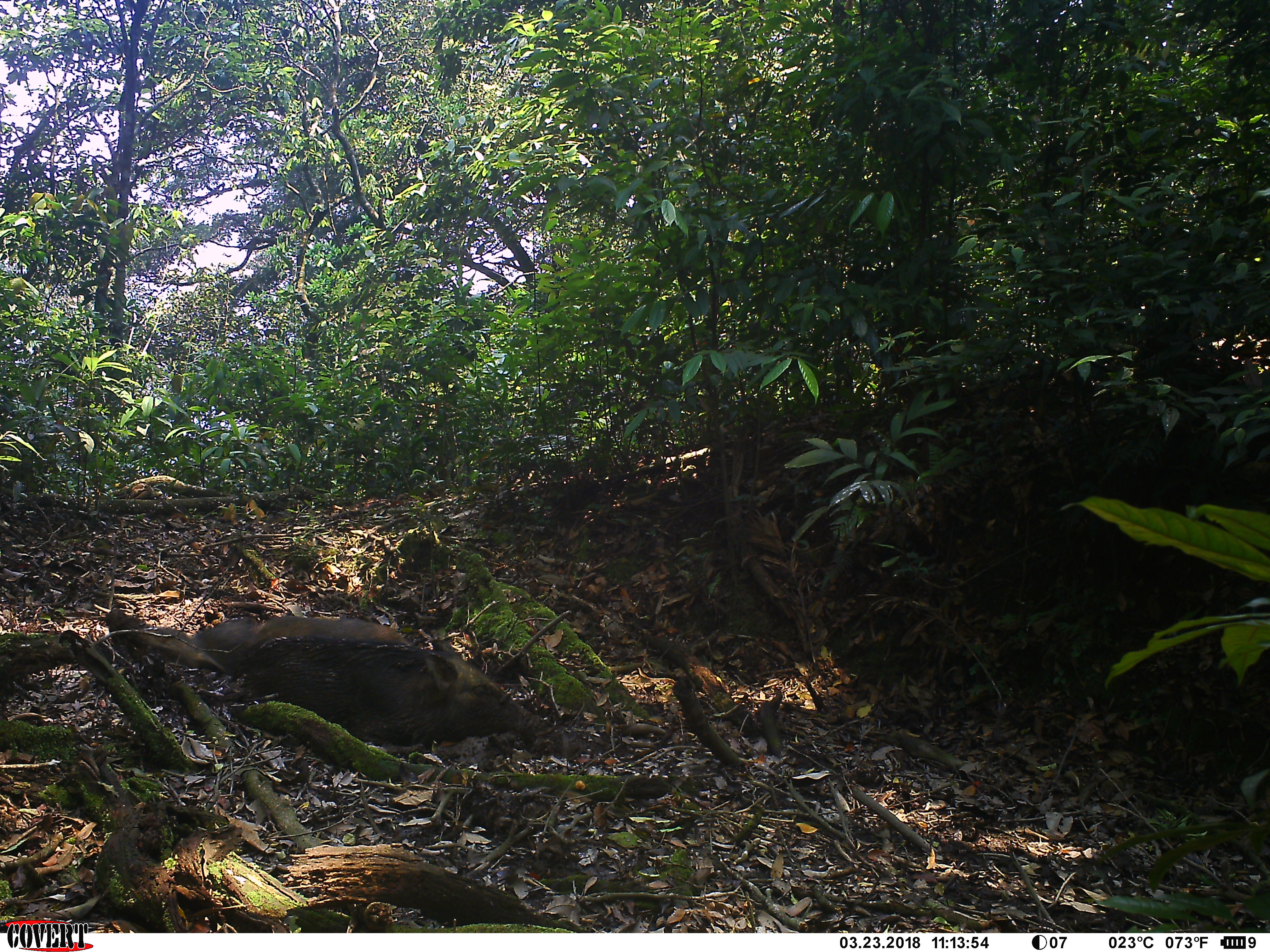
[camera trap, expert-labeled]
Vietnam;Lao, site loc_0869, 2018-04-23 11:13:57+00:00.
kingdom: Animalia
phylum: Chordata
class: Mammalia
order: Artiodactyla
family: Suidae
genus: Sus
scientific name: Sus scrofa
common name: eurasian wild pig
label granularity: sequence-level